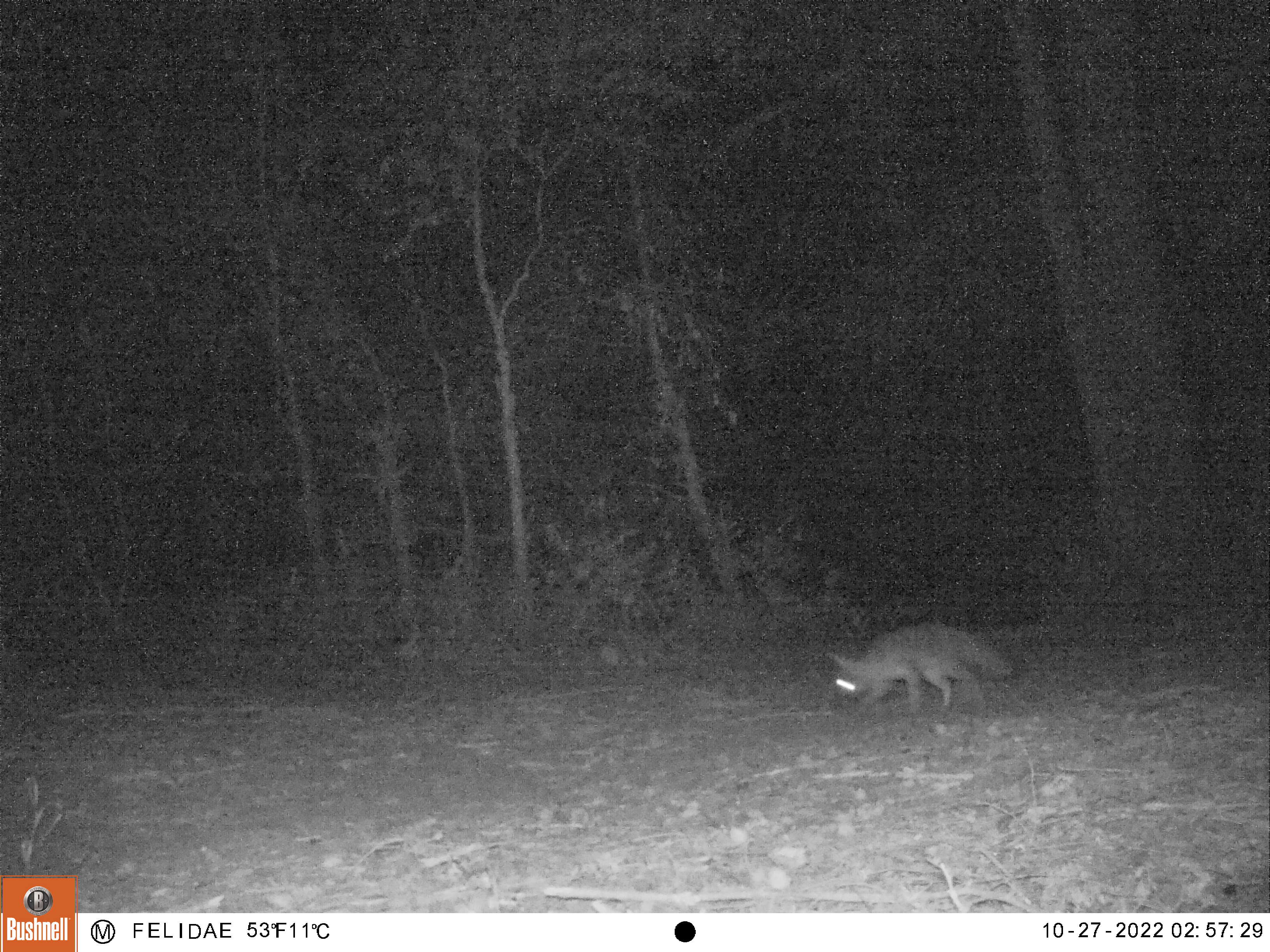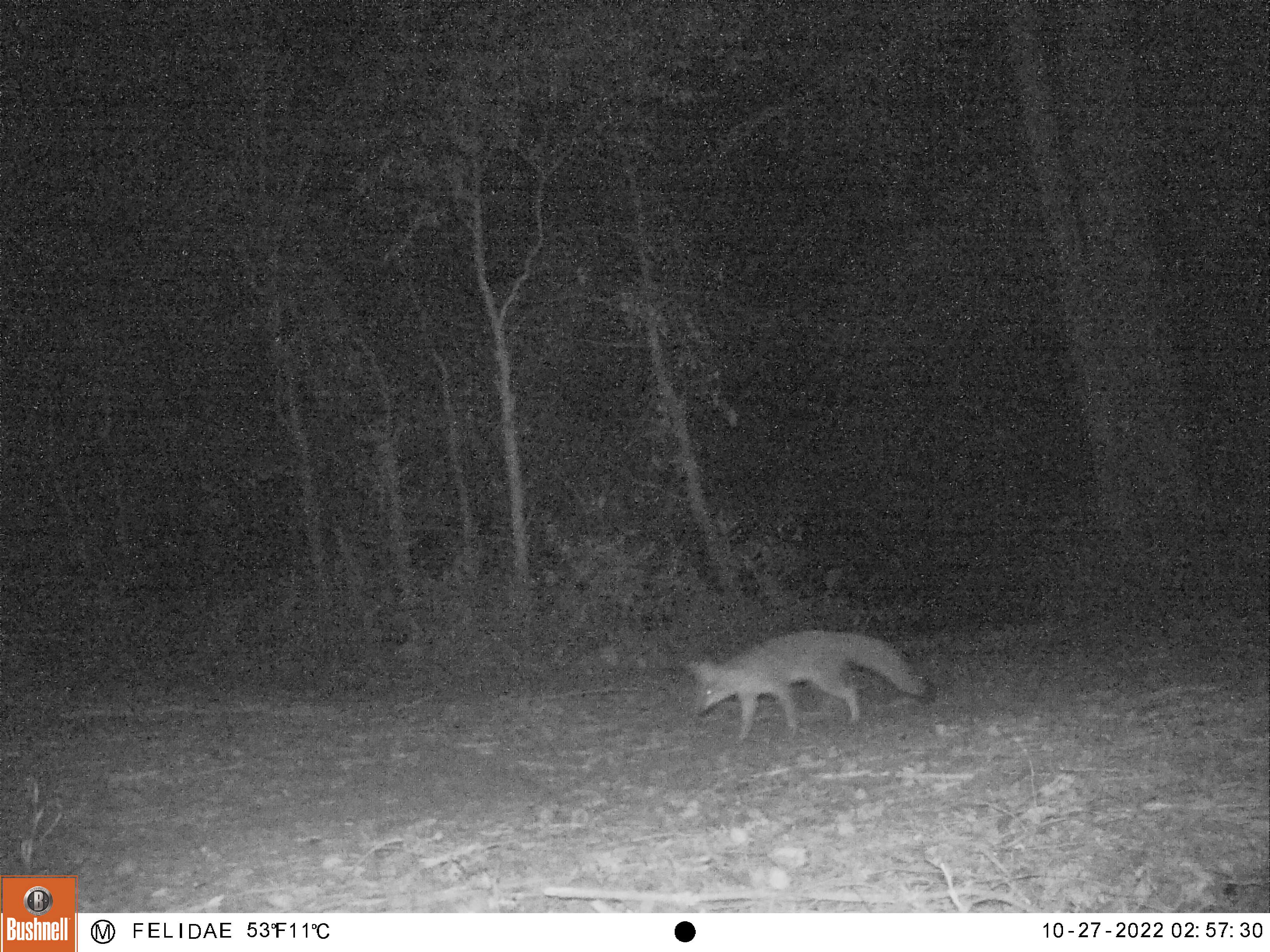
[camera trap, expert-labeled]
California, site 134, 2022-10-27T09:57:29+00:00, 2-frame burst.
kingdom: Animalia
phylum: Chordata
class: Mammalia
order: Carnivora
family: Canidae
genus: Urocyon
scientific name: Urocyon cinereoargenteus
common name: gray fox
Gray fox (Urocyon cinereoargenteus).